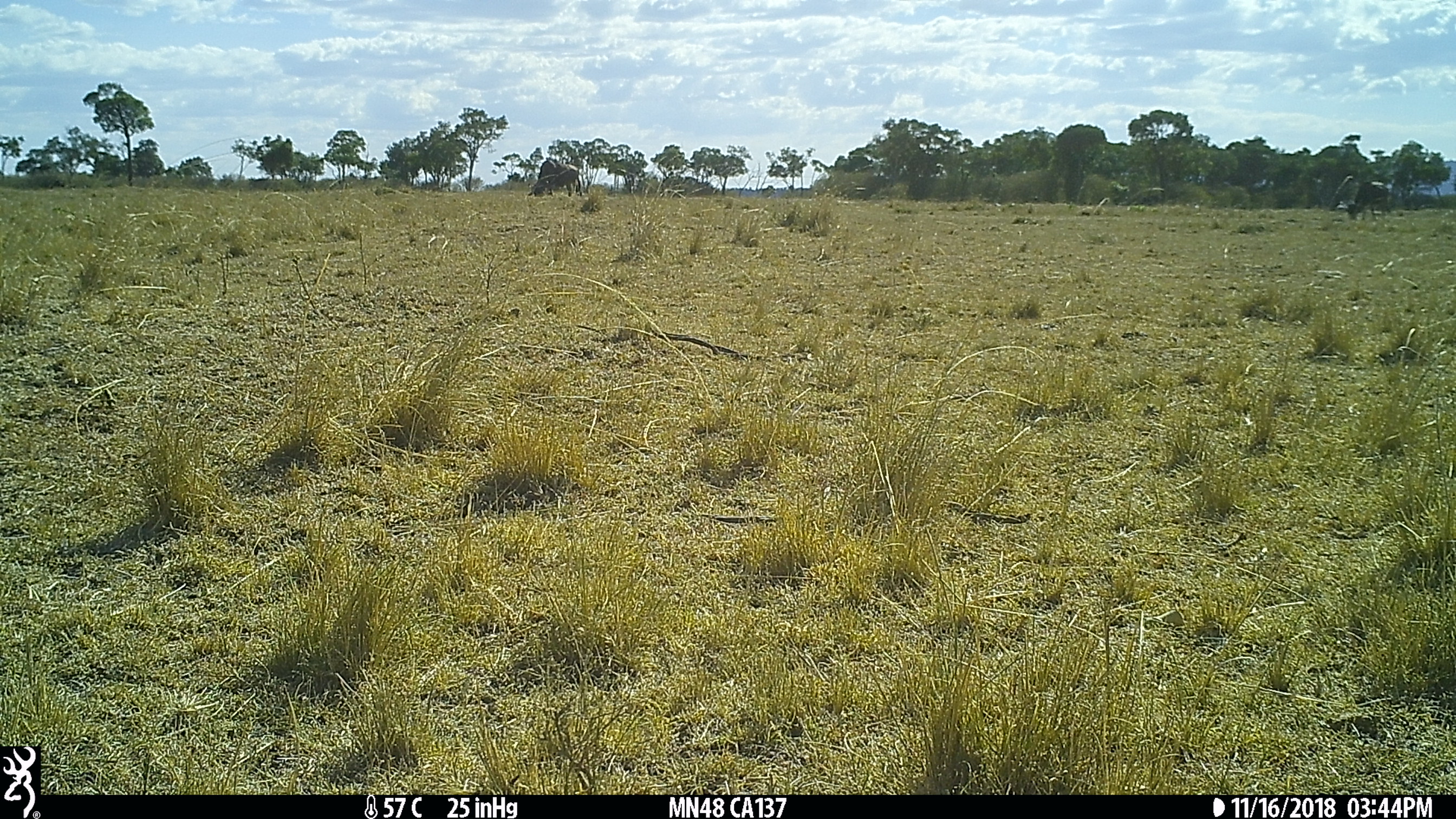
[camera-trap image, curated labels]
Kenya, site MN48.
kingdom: Animalia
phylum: Chordata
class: Mammalia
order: Artiodactyla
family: Bovidae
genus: Connochaetes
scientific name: Connochaetes taurinus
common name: blue wildebeest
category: wildebeest